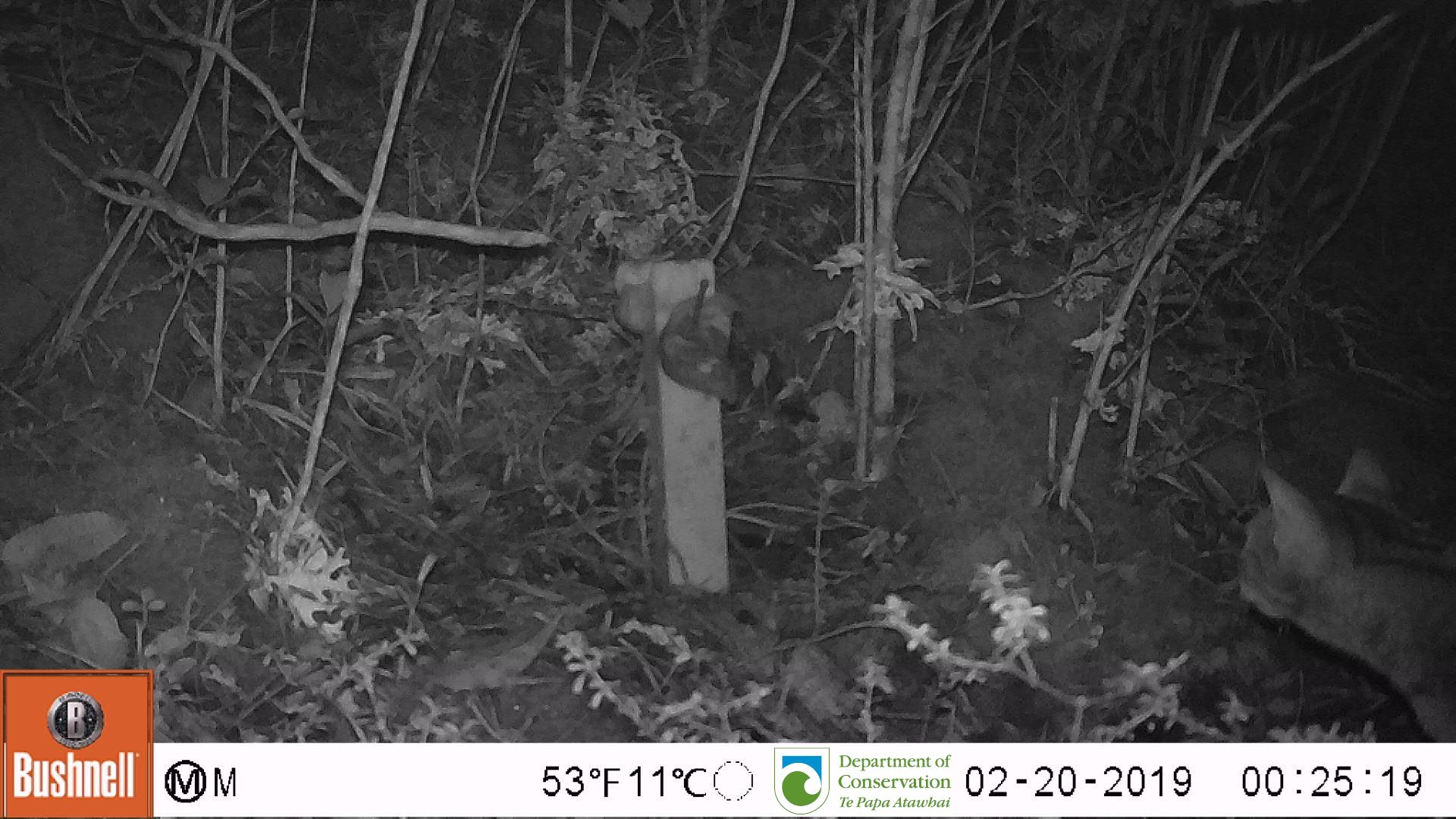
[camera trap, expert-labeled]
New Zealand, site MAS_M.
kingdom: Animalia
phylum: Chordata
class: Mammalia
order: Carnivora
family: Felidae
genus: Felis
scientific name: Felis catus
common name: domestic cat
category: cat